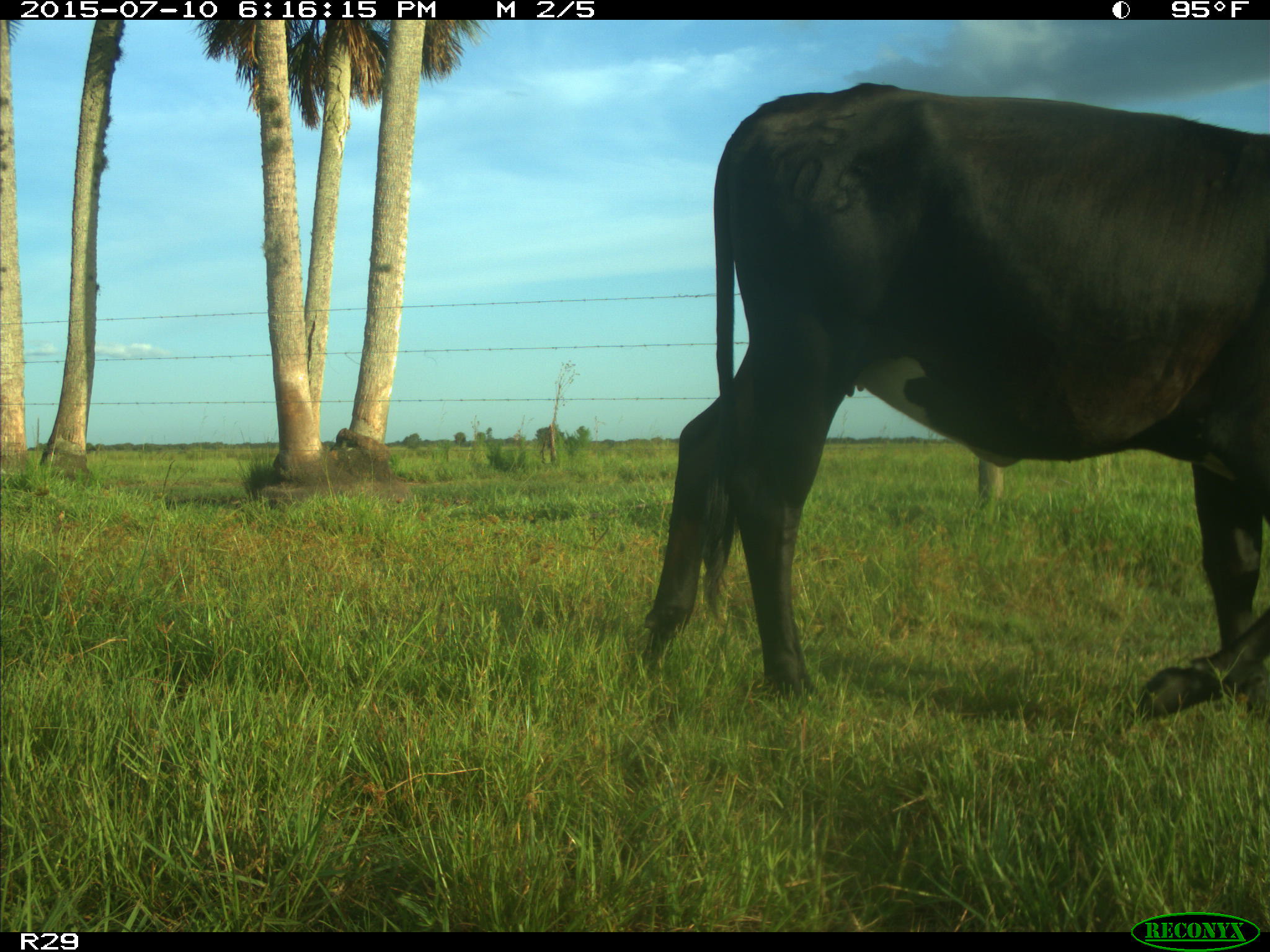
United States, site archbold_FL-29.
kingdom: Animalia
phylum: Chordata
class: Mammalia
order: Artiodactyla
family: Bovidae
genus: Bos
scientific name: Bos taurus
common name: domestic cow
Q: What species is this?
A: Bos taurus (domestic cow).